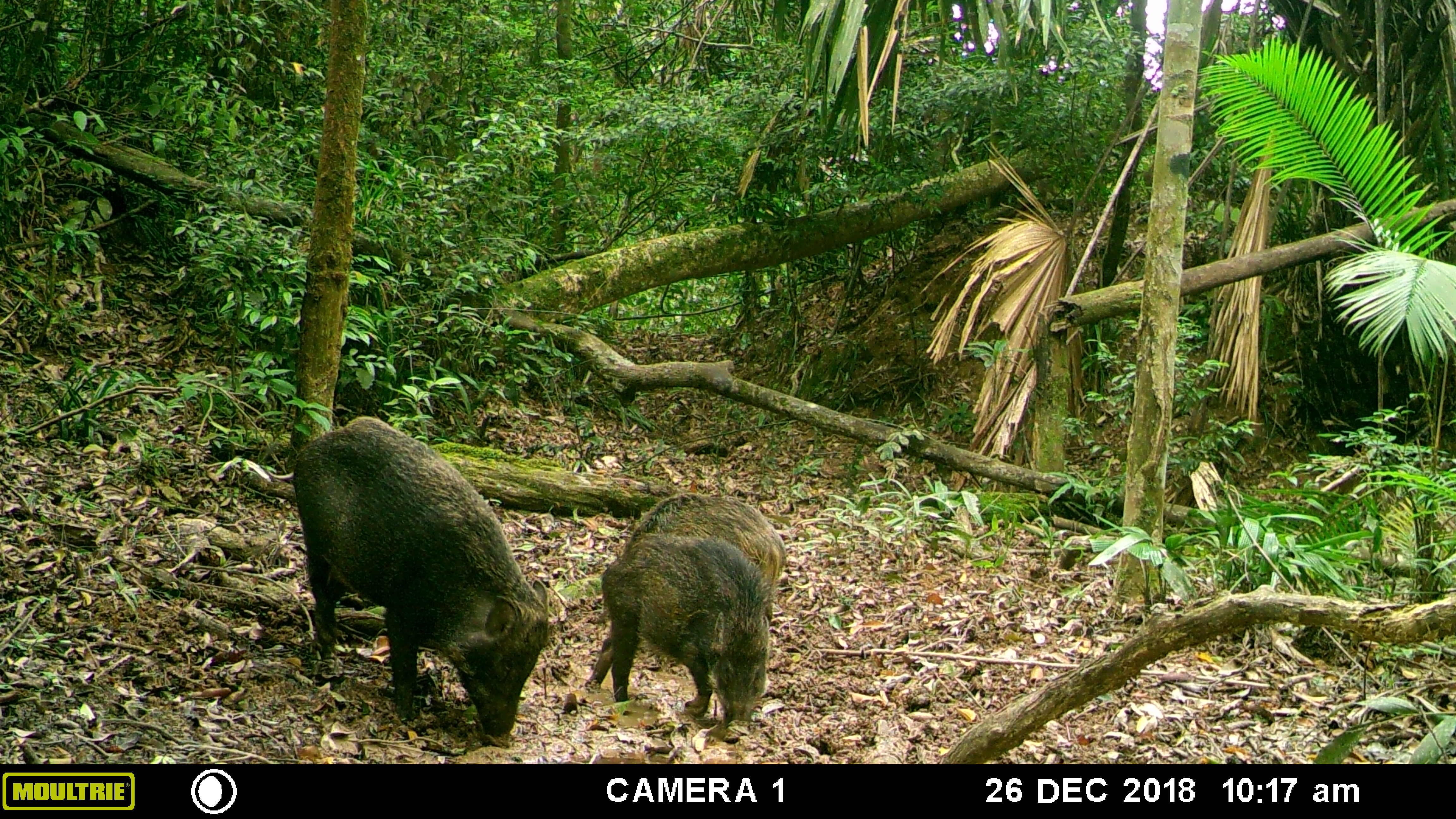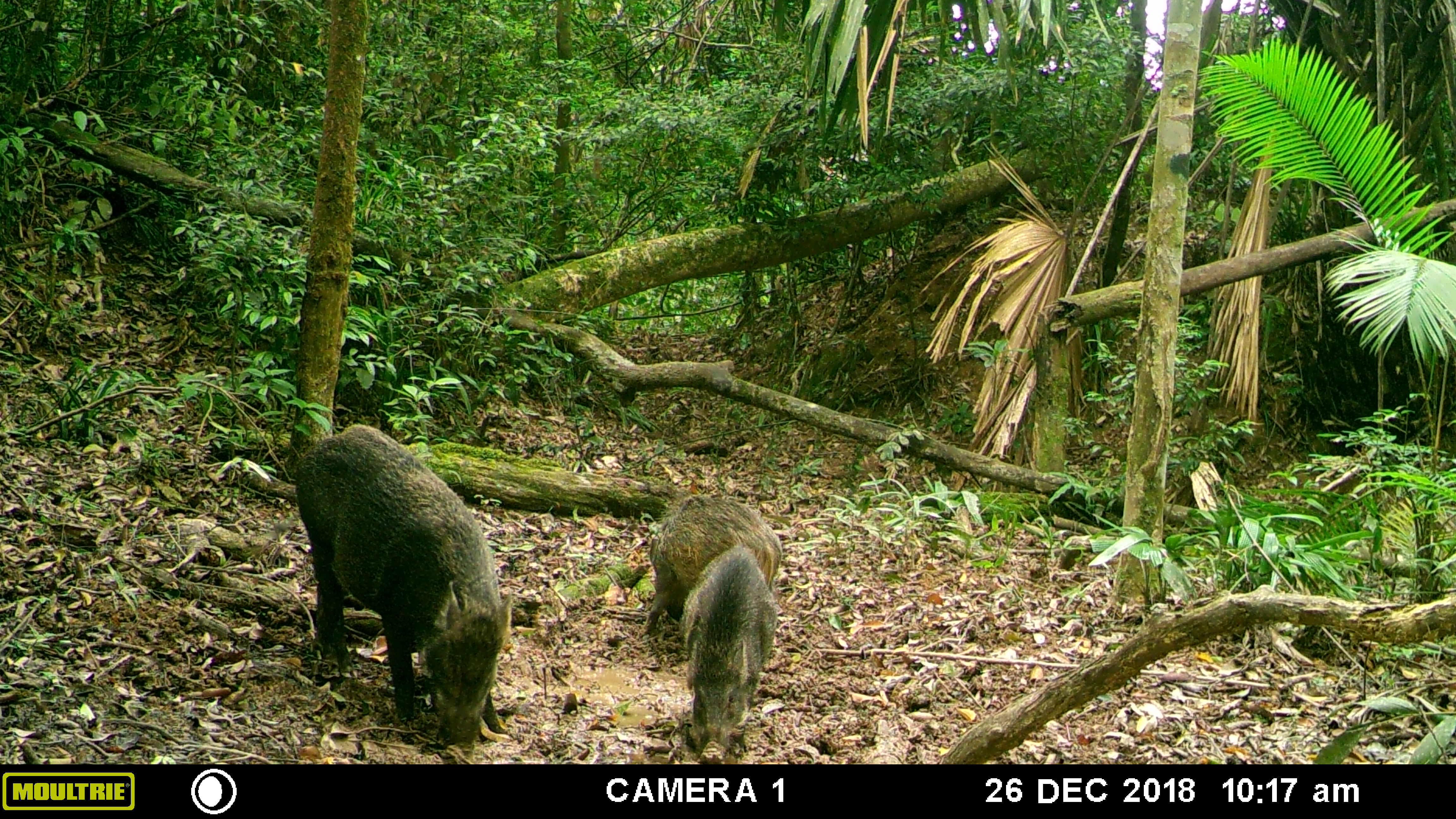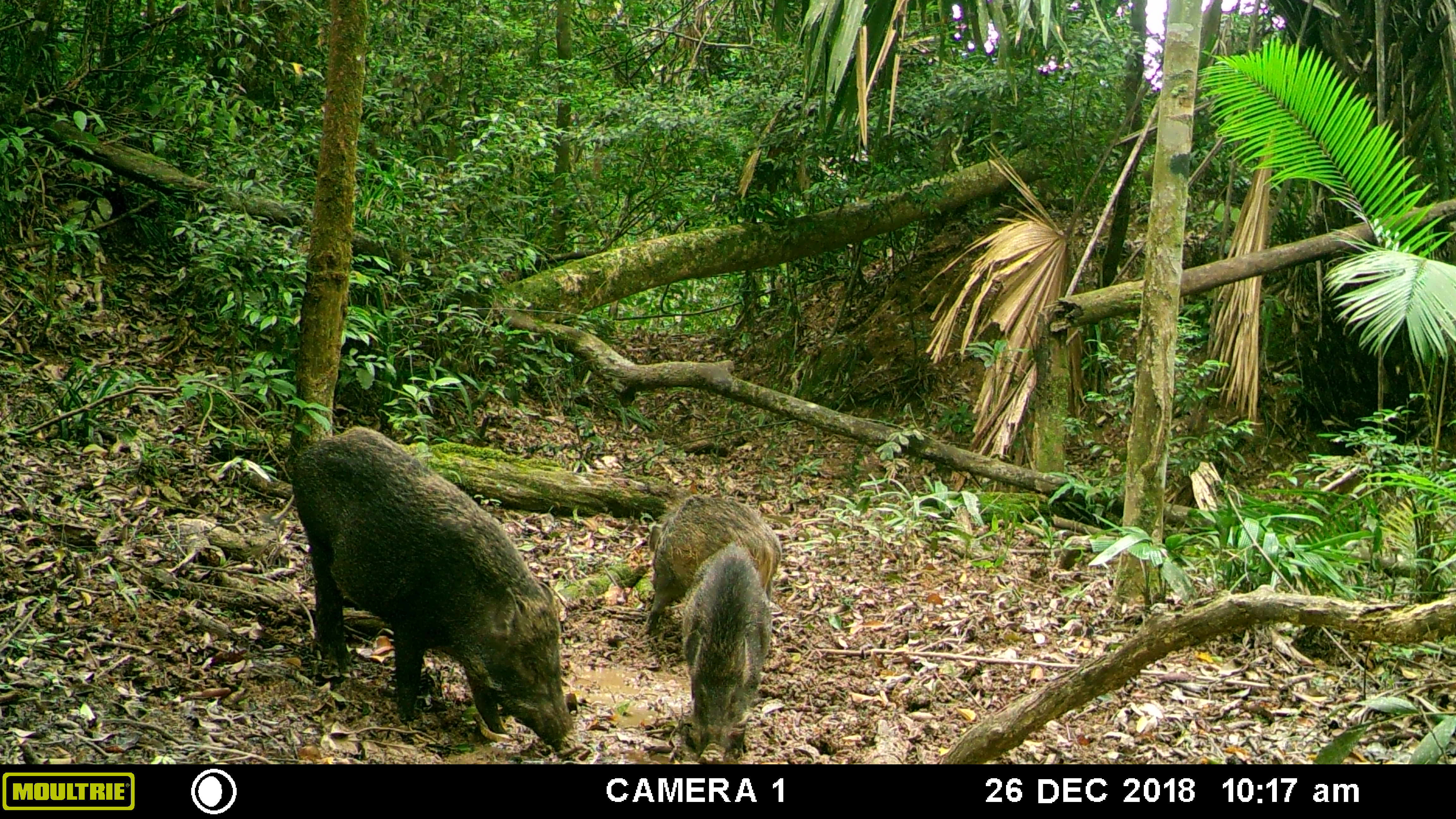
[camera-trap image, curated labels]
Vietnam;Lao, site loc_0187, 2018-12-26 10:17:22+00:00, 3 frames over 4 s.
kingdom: Animalia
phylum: Chordata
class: Mammalia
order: Artiodactyla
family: Suidae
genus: Sus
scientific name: Sus scrofa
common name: eurasian wild pig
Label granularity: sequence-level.